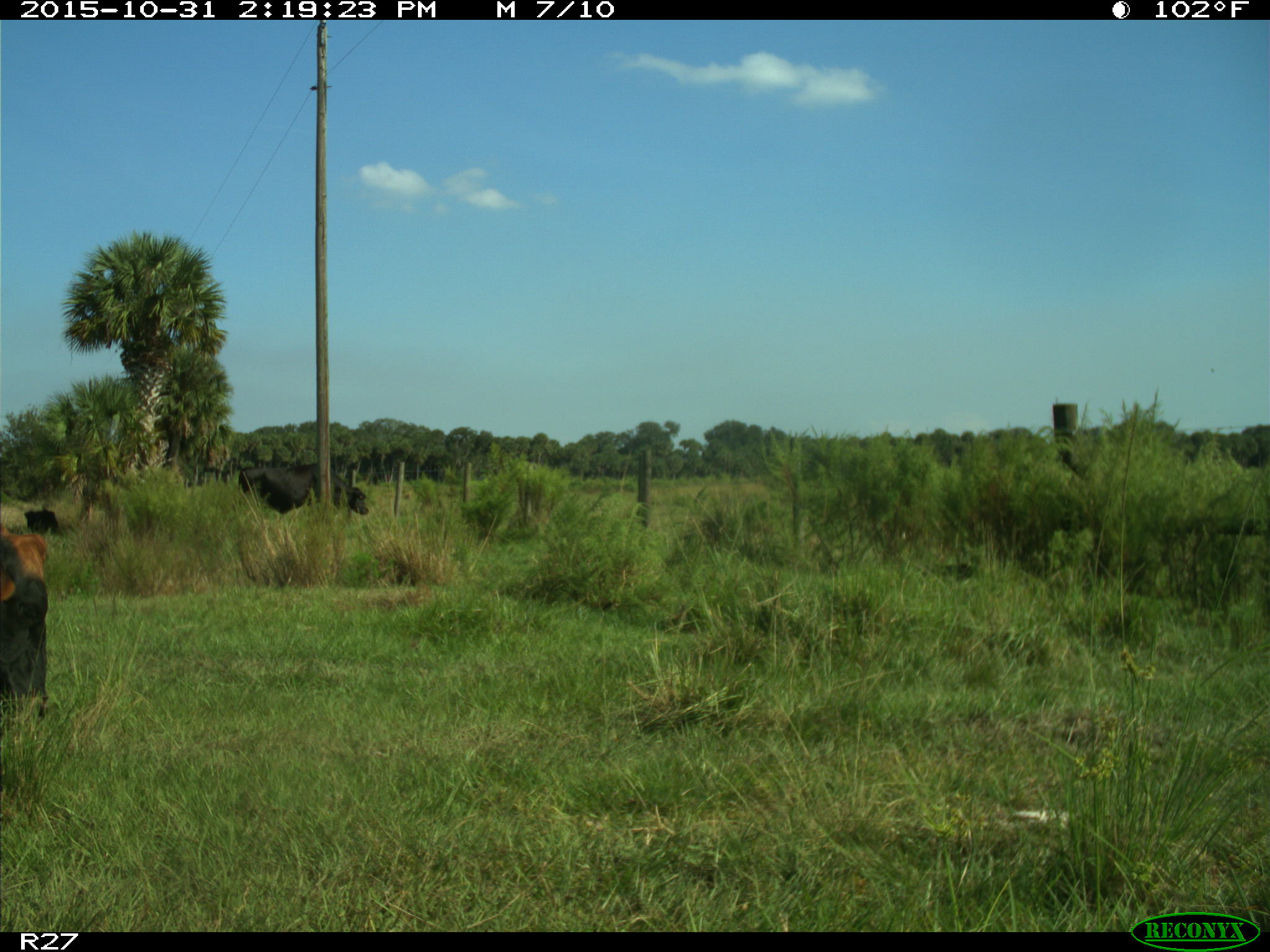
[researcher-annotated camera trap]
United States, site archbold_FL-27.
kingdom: Animalia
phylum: Chordata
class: Mammalia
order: Artiodactyla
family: Bovidae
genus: Bos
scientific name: Bos taurus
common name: domestic cow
Bos taurus (domestic cow).